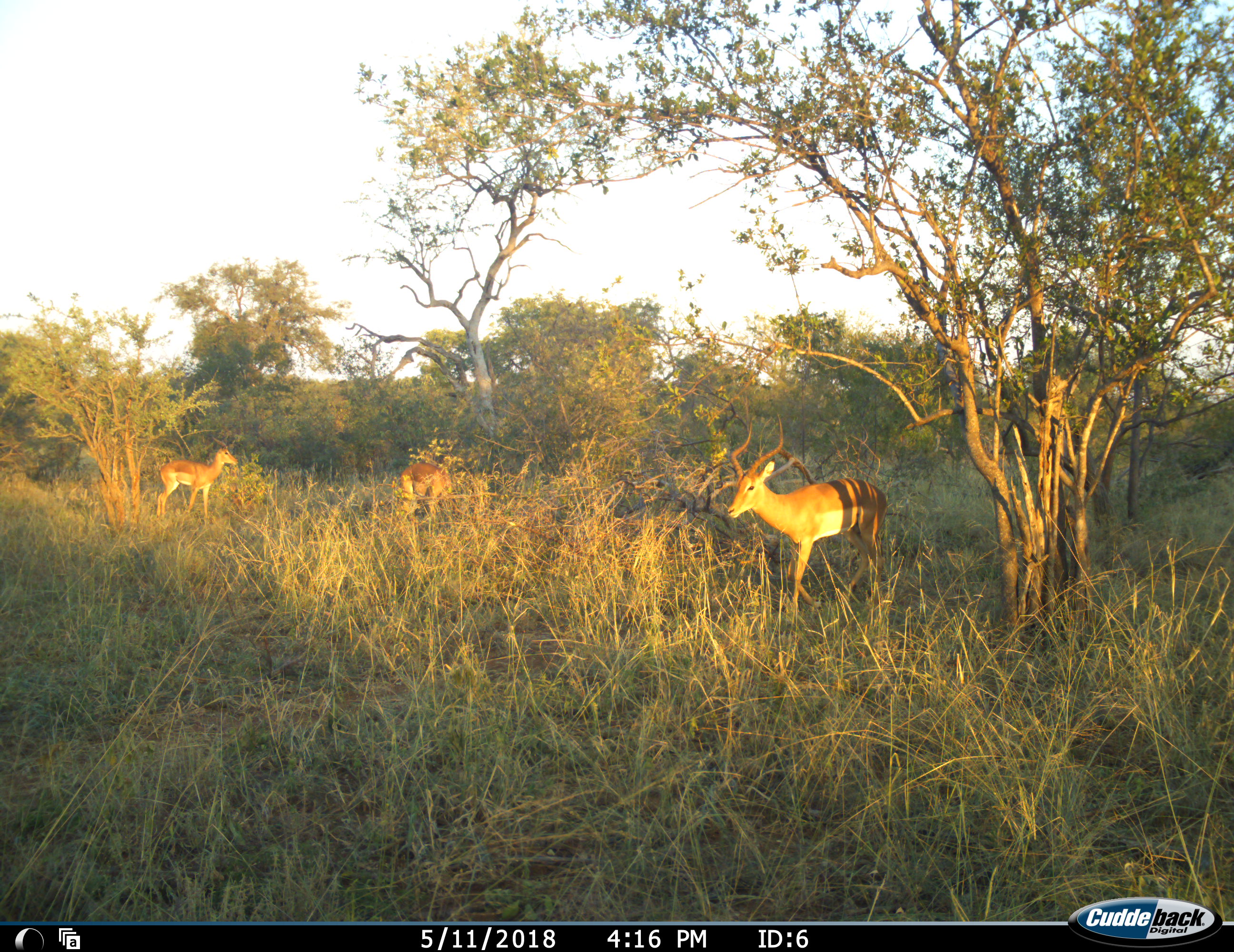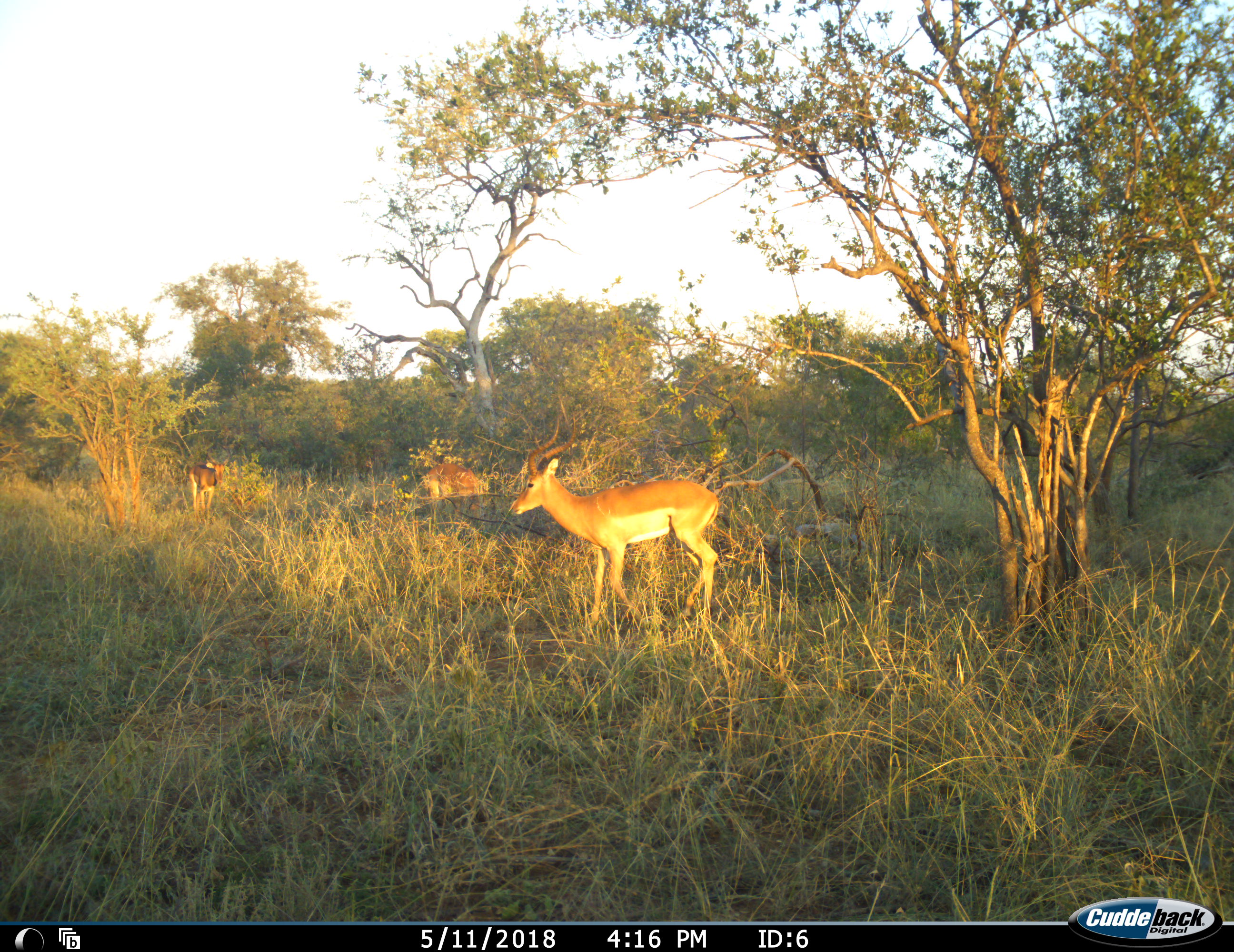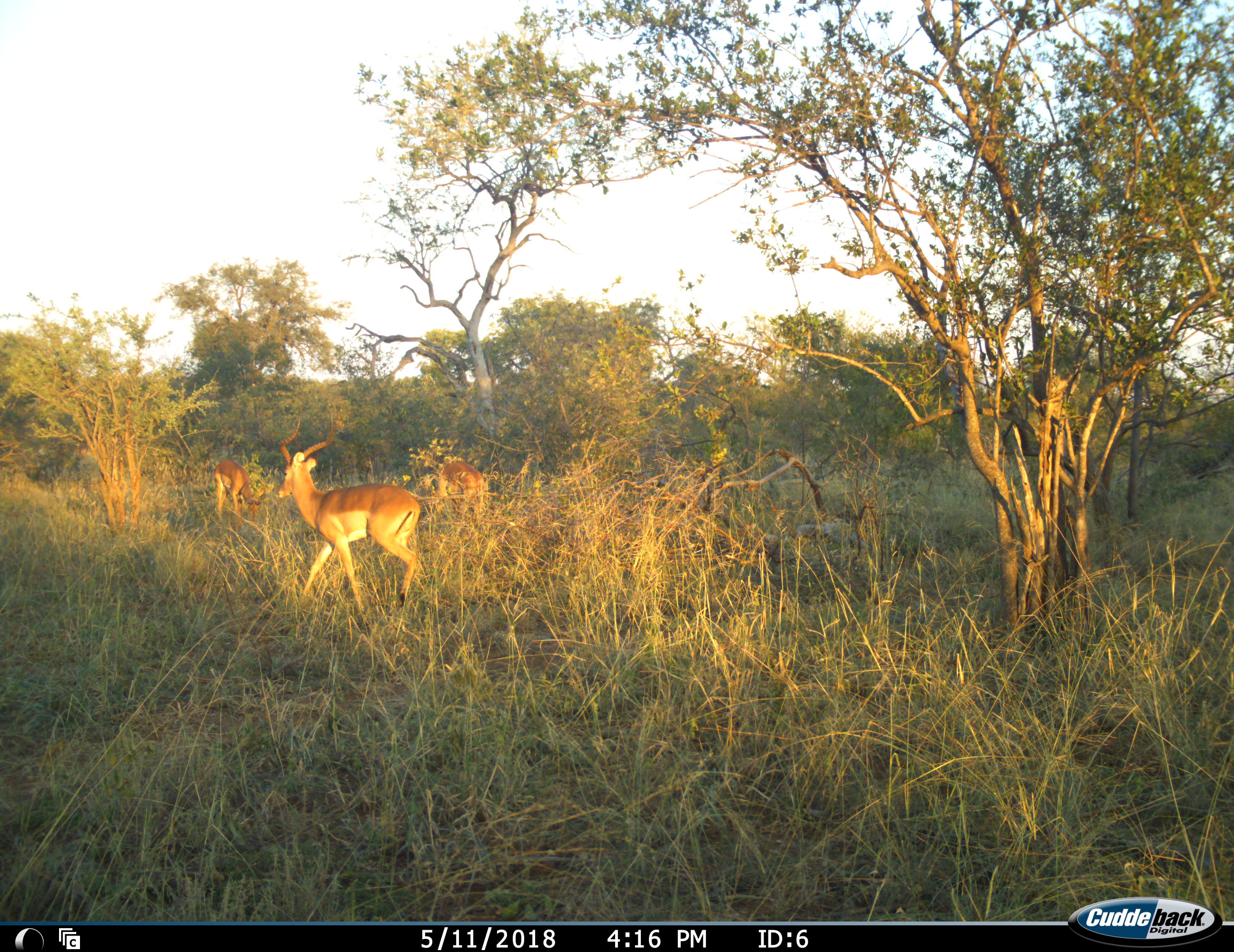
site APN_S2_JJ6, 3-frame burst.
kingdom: Animalia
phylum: Chordata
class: Mammalia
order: Artiodactyla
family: Bovidae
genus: Aepyceros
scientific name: Aepyceros melampus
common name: impala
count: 3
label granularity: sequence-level